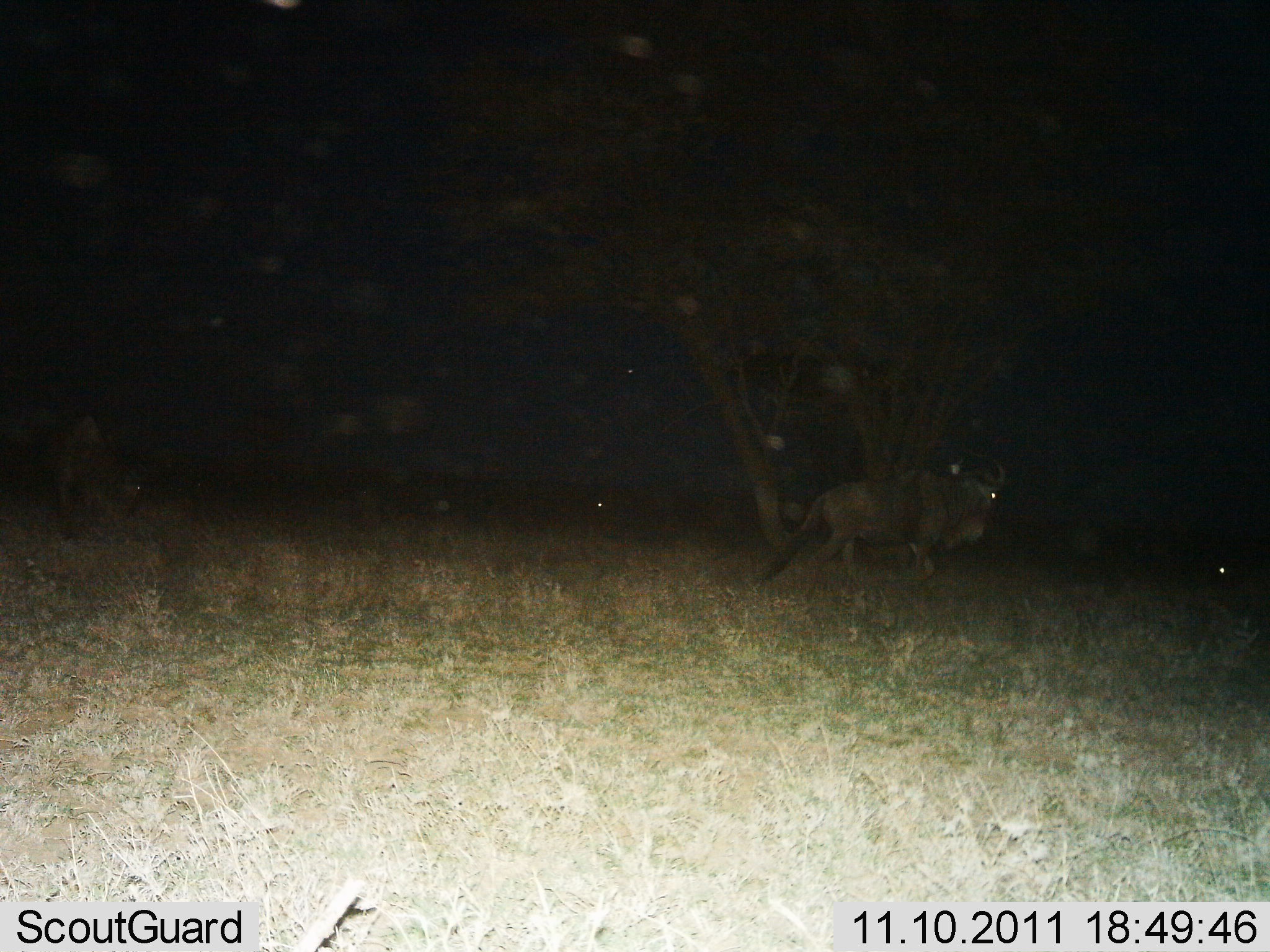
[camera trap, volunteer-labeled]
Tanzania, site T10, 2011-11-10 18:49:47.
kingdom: Animalia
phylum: Chordata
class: Mammalia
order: Artiodactyla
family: Bovidae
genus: Connochaetes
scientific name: Connochaetes taurinus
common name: blue wildebeest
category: wildebeest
Wildebeest (blue wildebeest) (Connochaetes taurinus), count 2. Behavior (volunteer vote fractions): standing 30%, resting 0%, moving 100%, interacting 0%. Young present (vote fraction): 0%. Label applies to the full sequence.